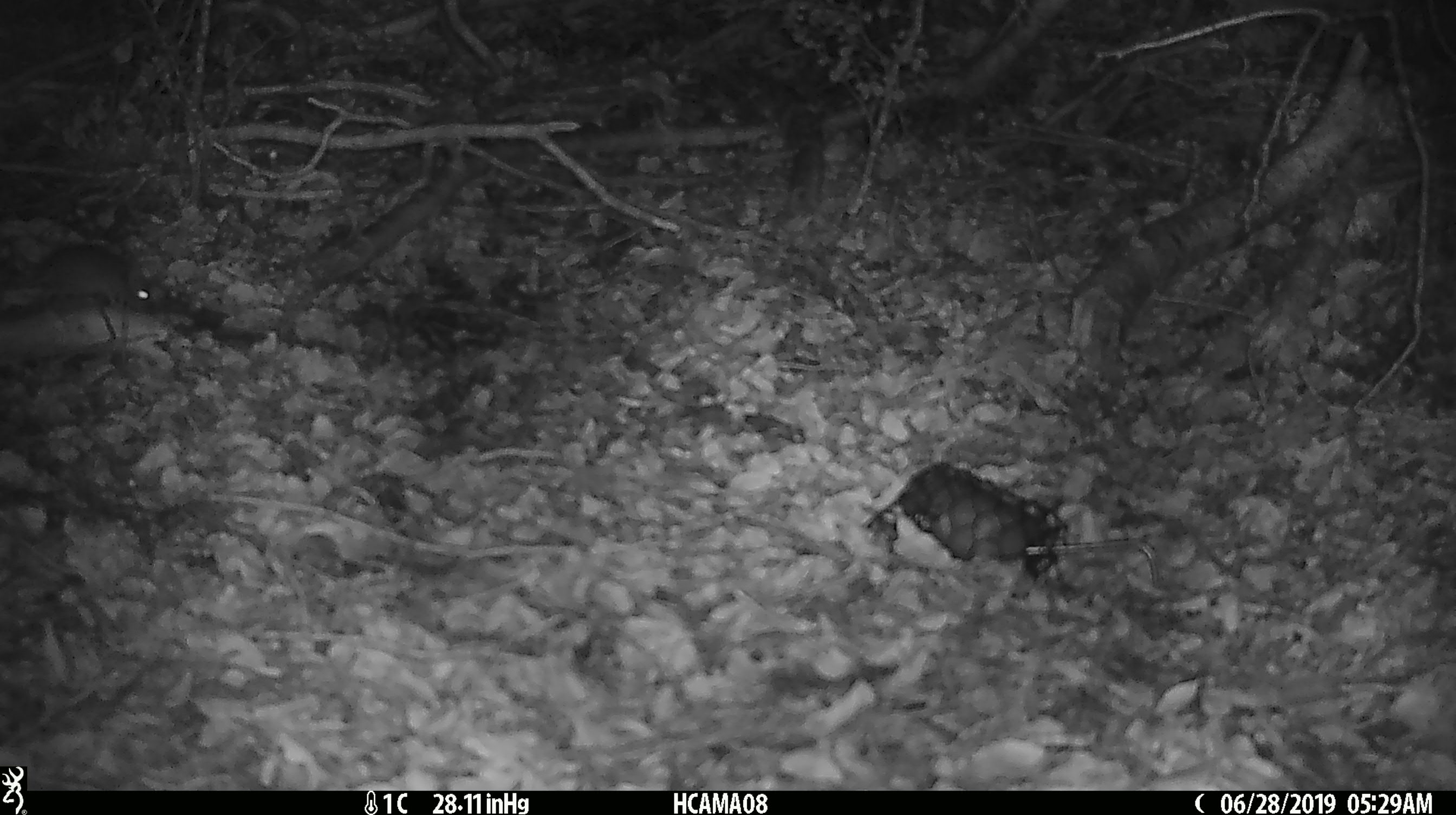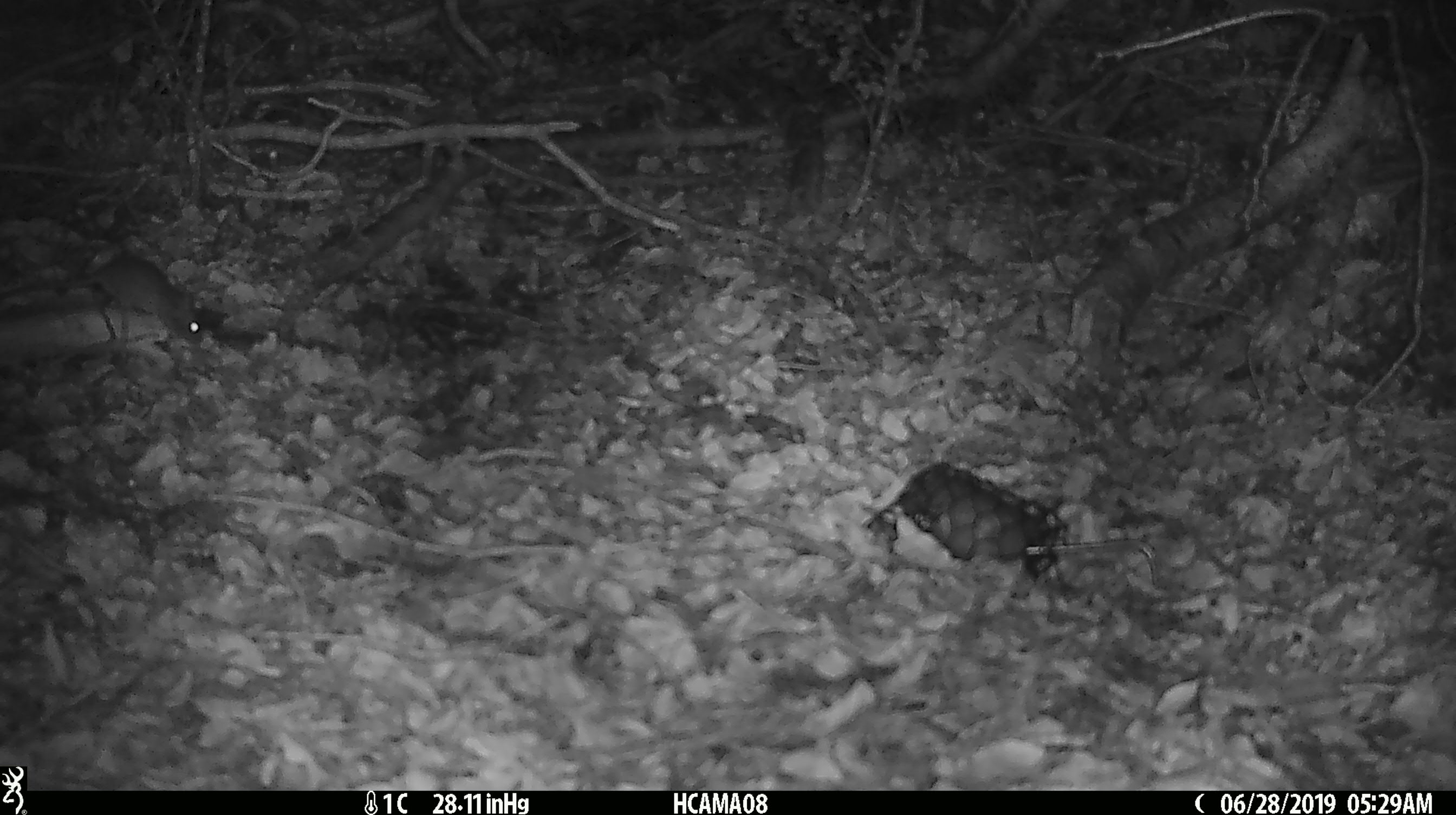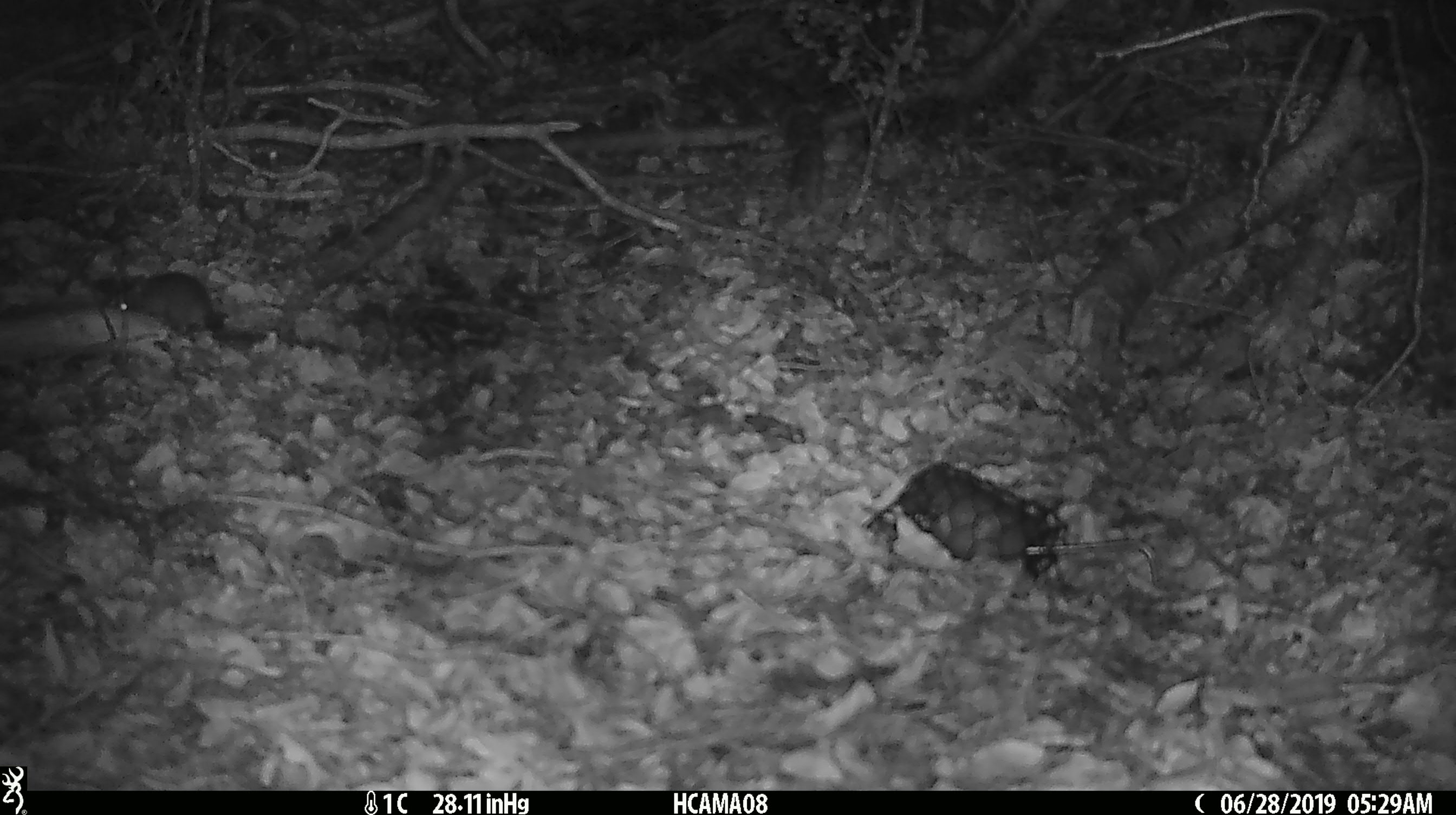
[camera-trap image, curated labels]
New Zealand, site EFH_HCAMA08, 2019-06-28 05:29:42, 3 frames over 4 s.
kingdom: Animalia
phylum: Chordata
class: Mammalia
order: Rodentia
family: Muridae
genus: Mus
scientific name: Mus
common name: mouse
Mouse (Mus).